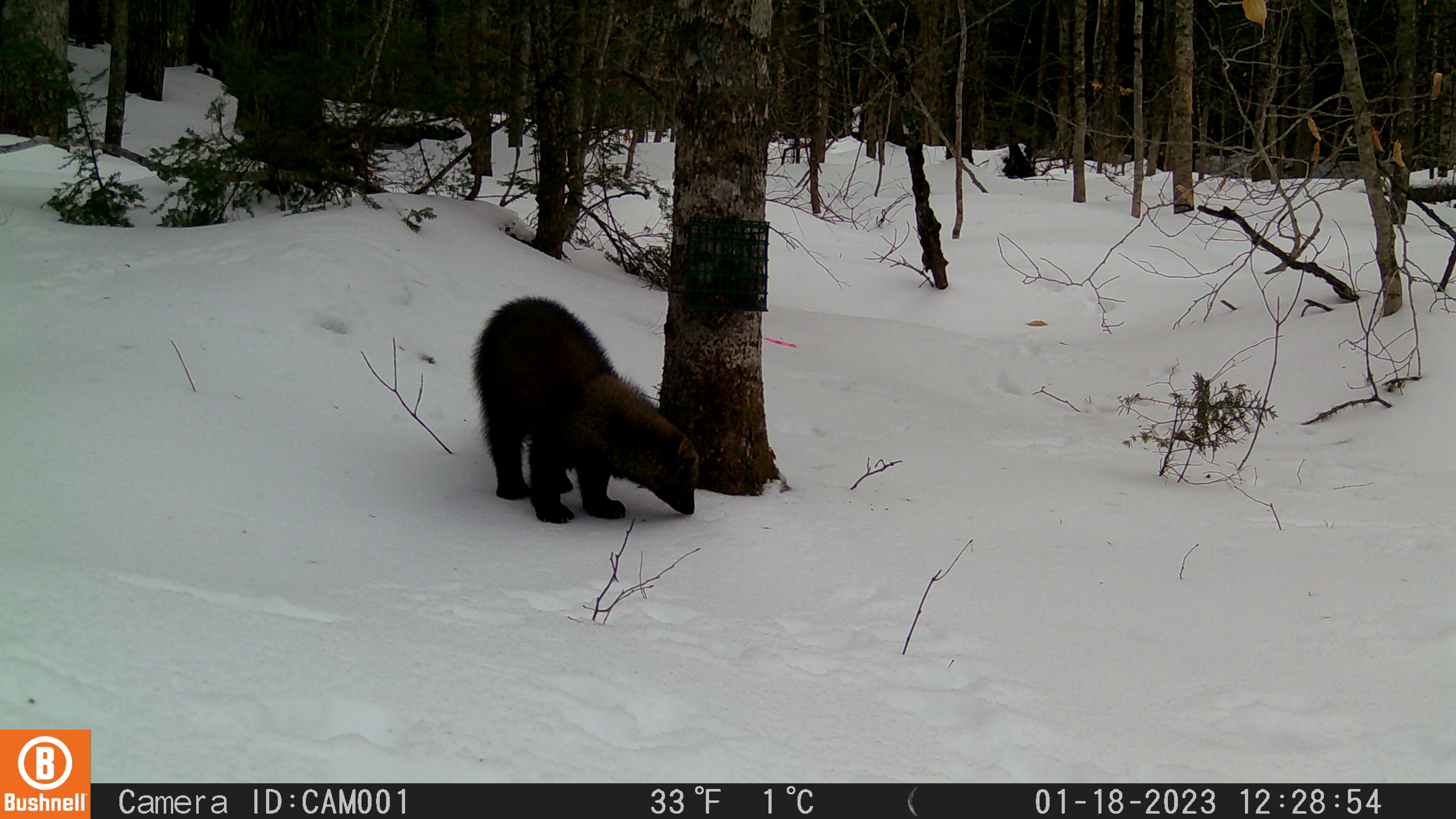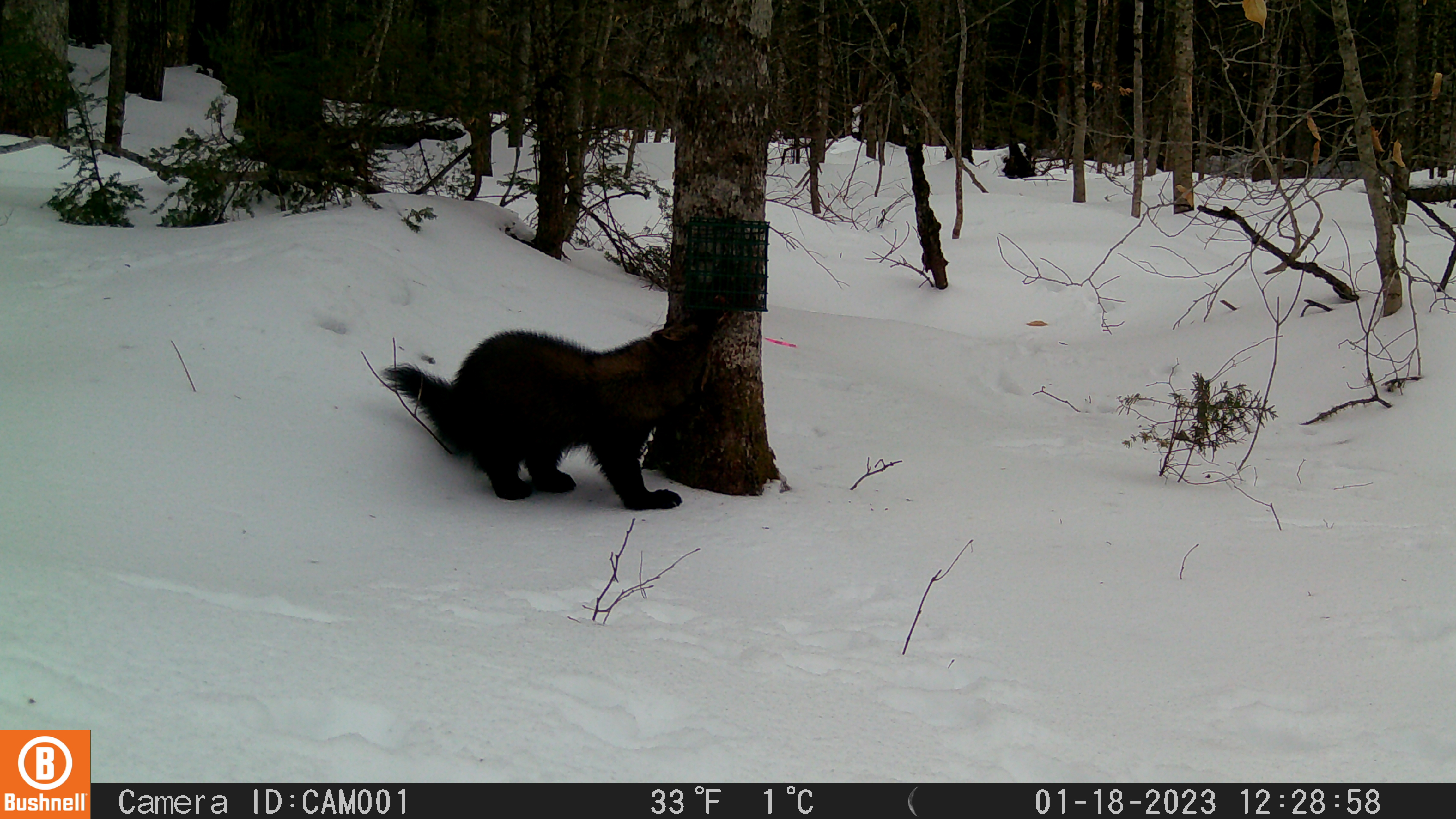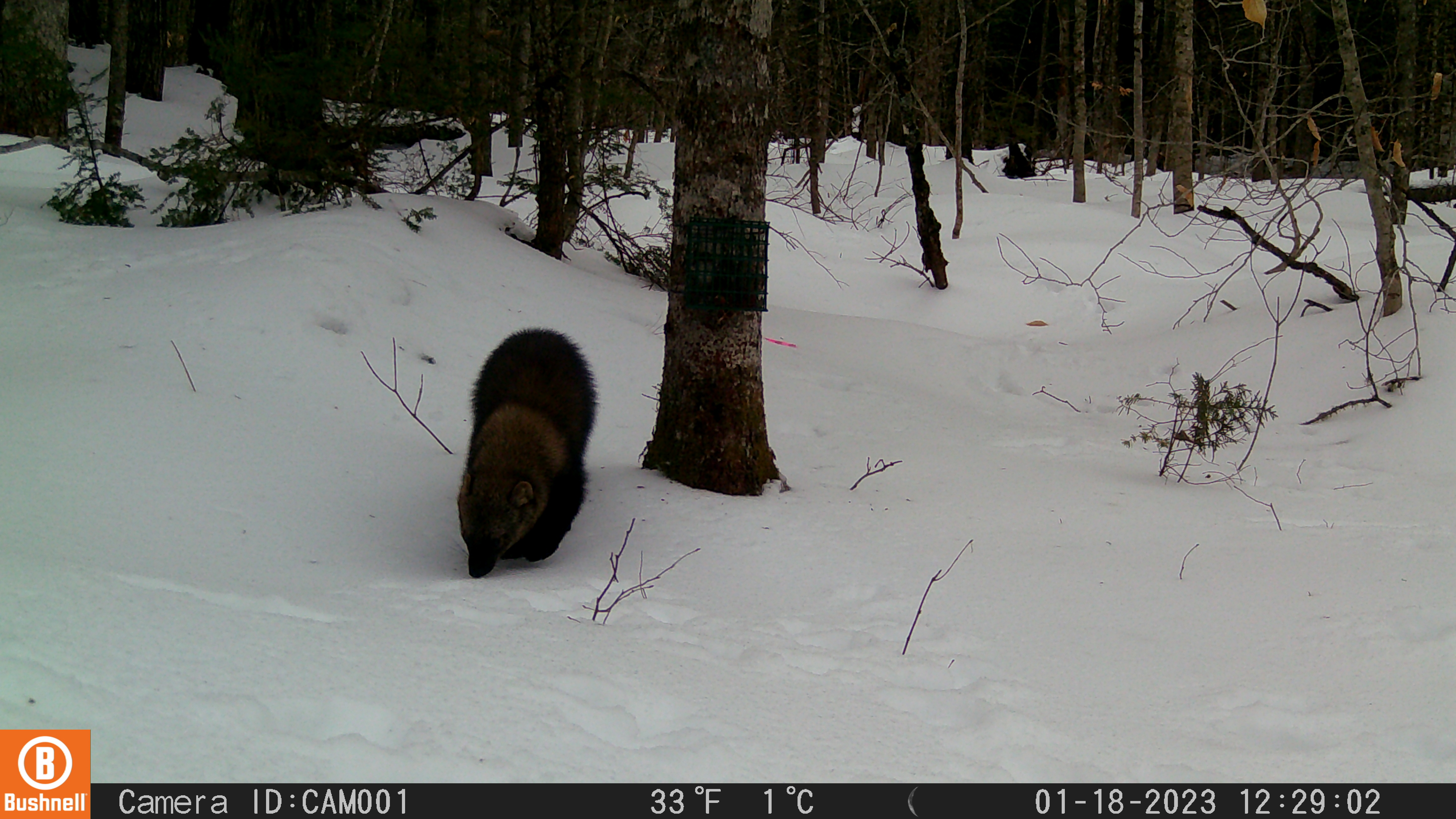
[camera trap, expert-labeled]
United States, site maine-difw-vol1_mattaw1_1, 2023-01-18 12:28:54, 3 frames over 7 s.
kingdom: Animalia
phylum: Chordata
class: Mammalia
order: Carnivora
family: Mustelidae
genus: Pekania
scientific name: Pekania pennanti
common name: fisher